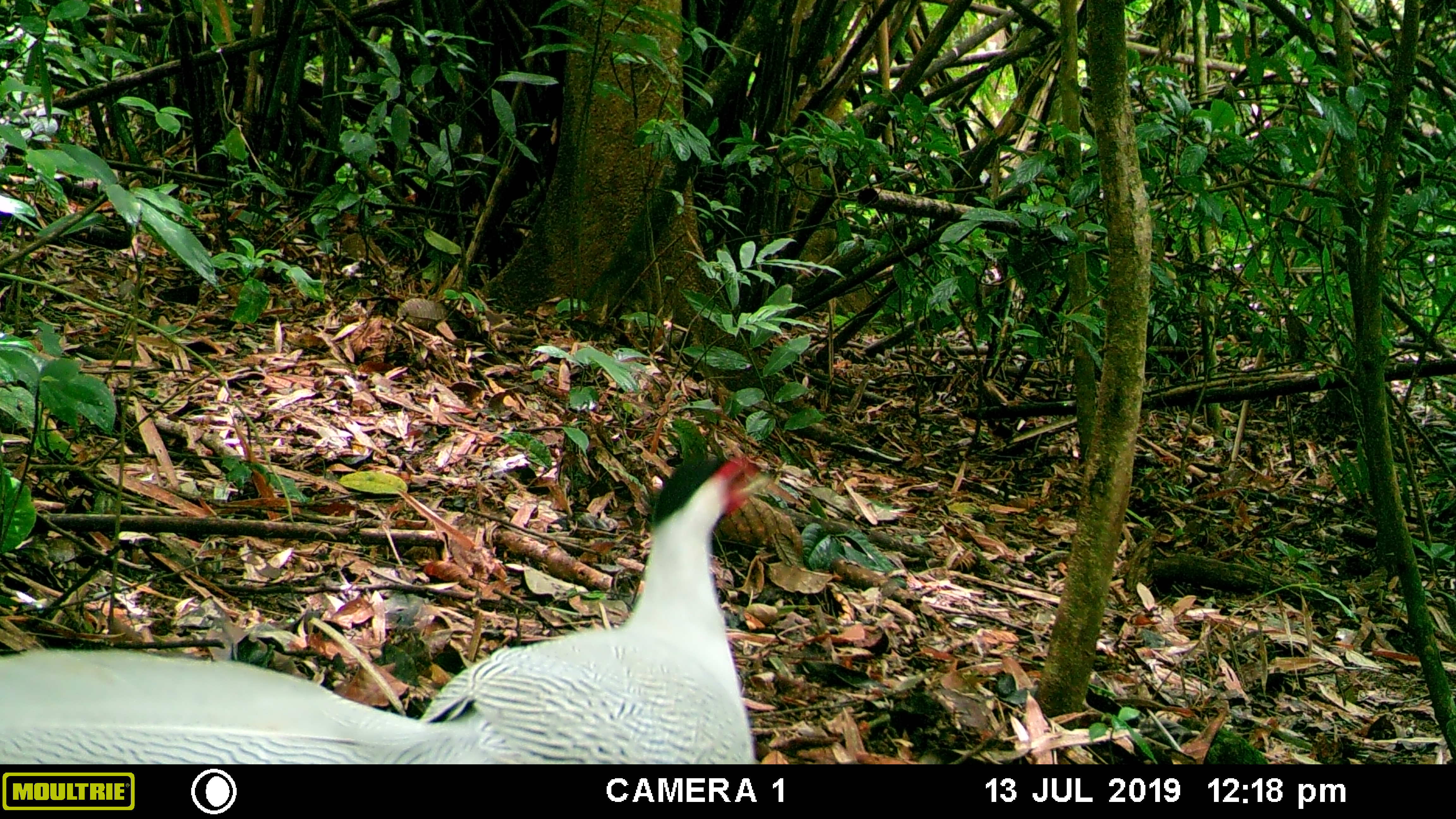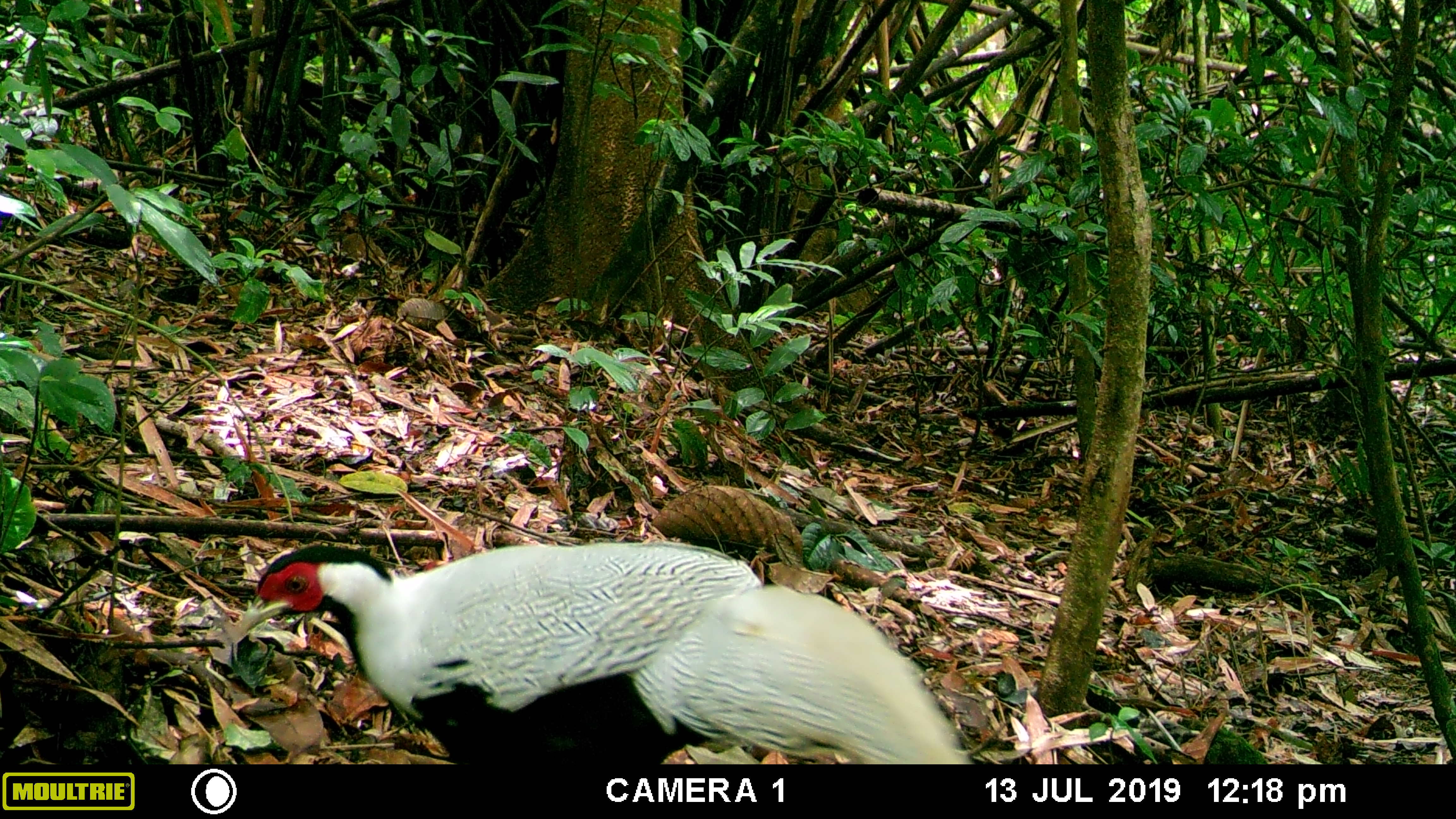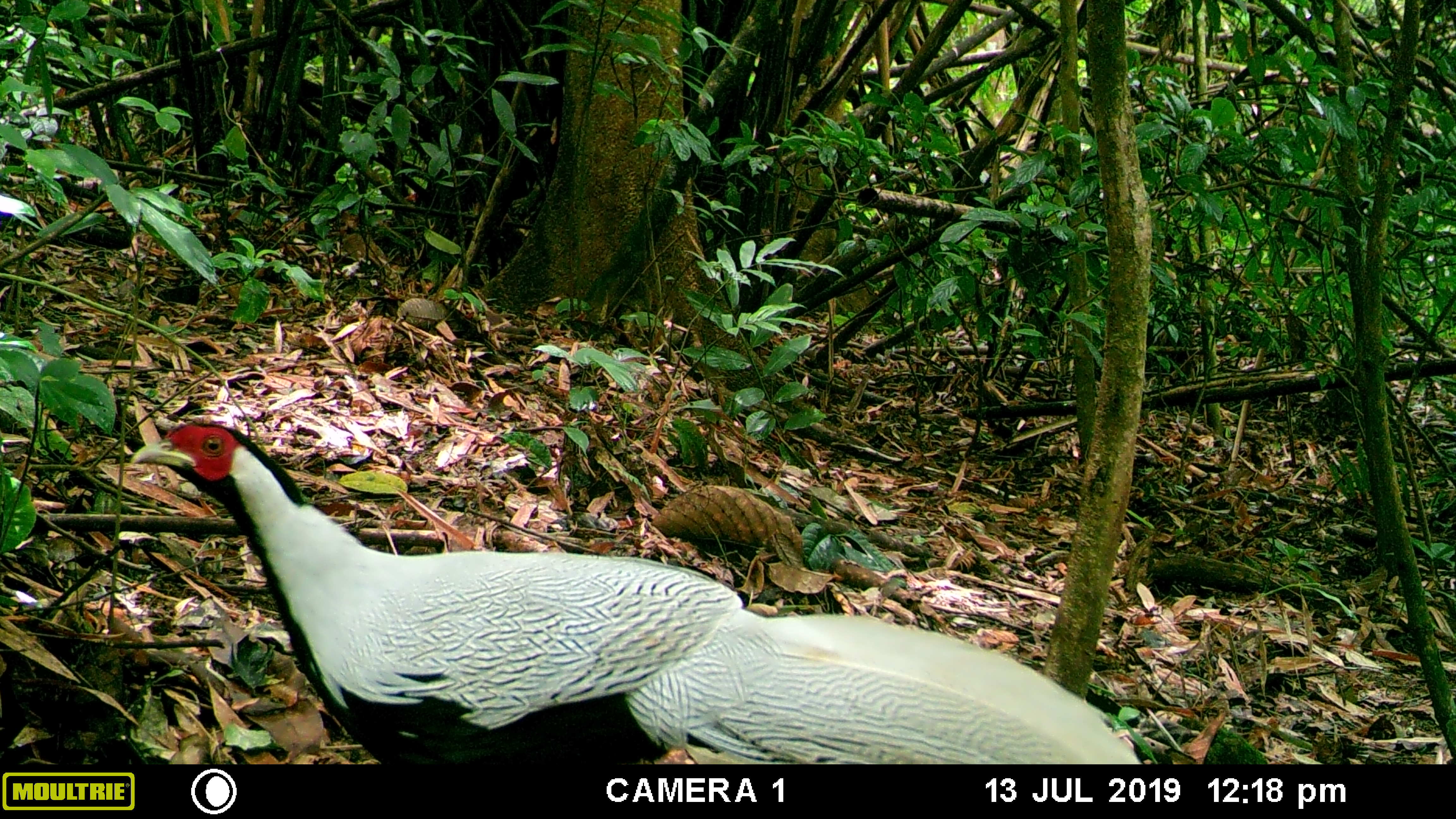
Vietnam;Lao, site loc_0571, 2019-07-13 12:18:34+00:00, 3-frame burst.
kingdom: Animalia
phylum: Chordata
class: Aves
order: Galliformes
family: Phasianidae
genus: Lophura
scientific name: Lophura nycthemera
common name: silver pheasant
Silver pheasant (Lophura nycthemera). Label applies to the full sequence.